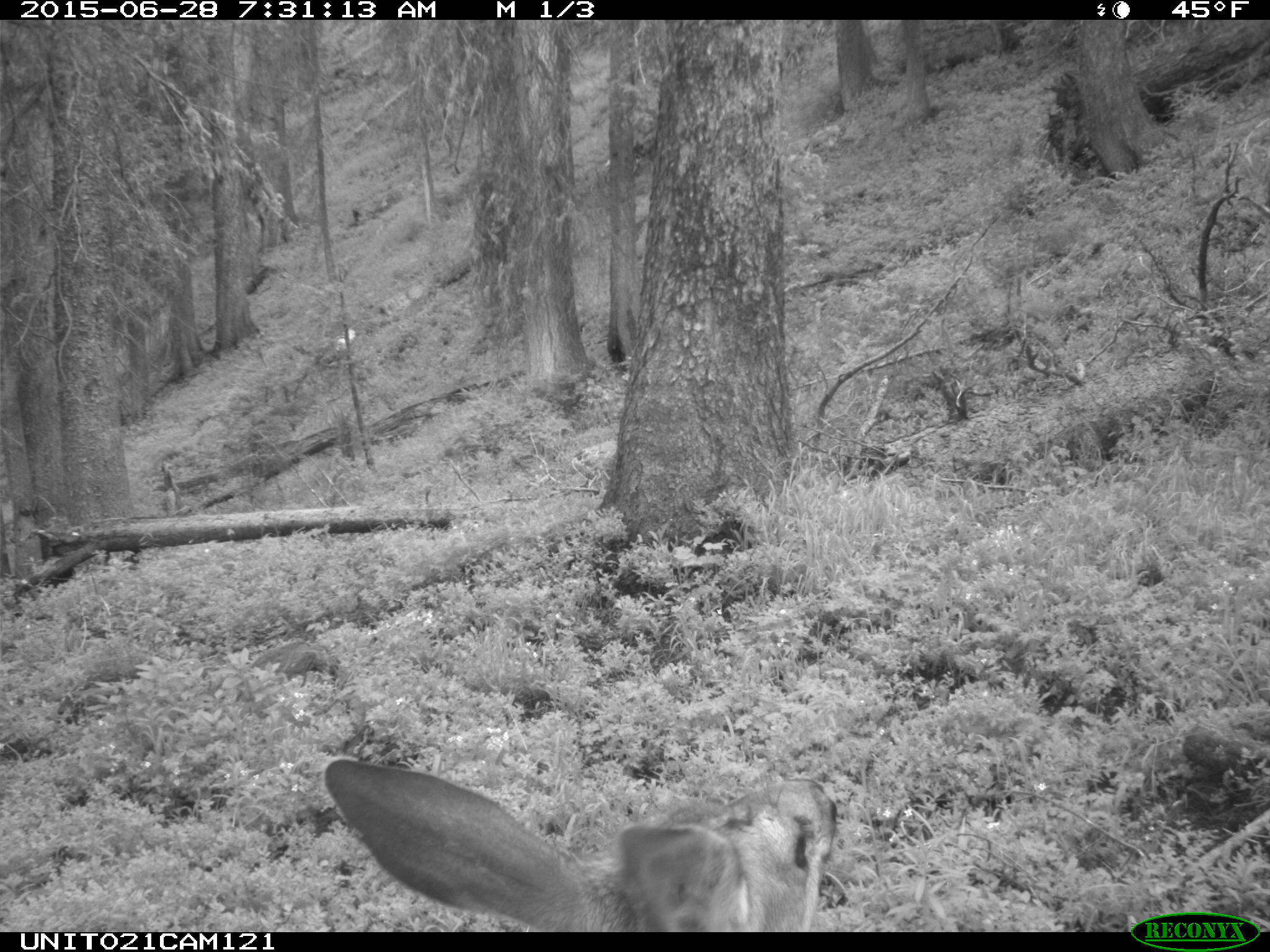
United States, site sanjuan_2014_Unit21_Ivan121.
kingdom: Animalia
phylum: Chordata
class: Mammalia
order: Artiodactyla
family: Cervidae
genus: Odocoileus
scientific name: Odocoileus hemionus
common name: mule deer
Odocoileus hemionus (mule deer).